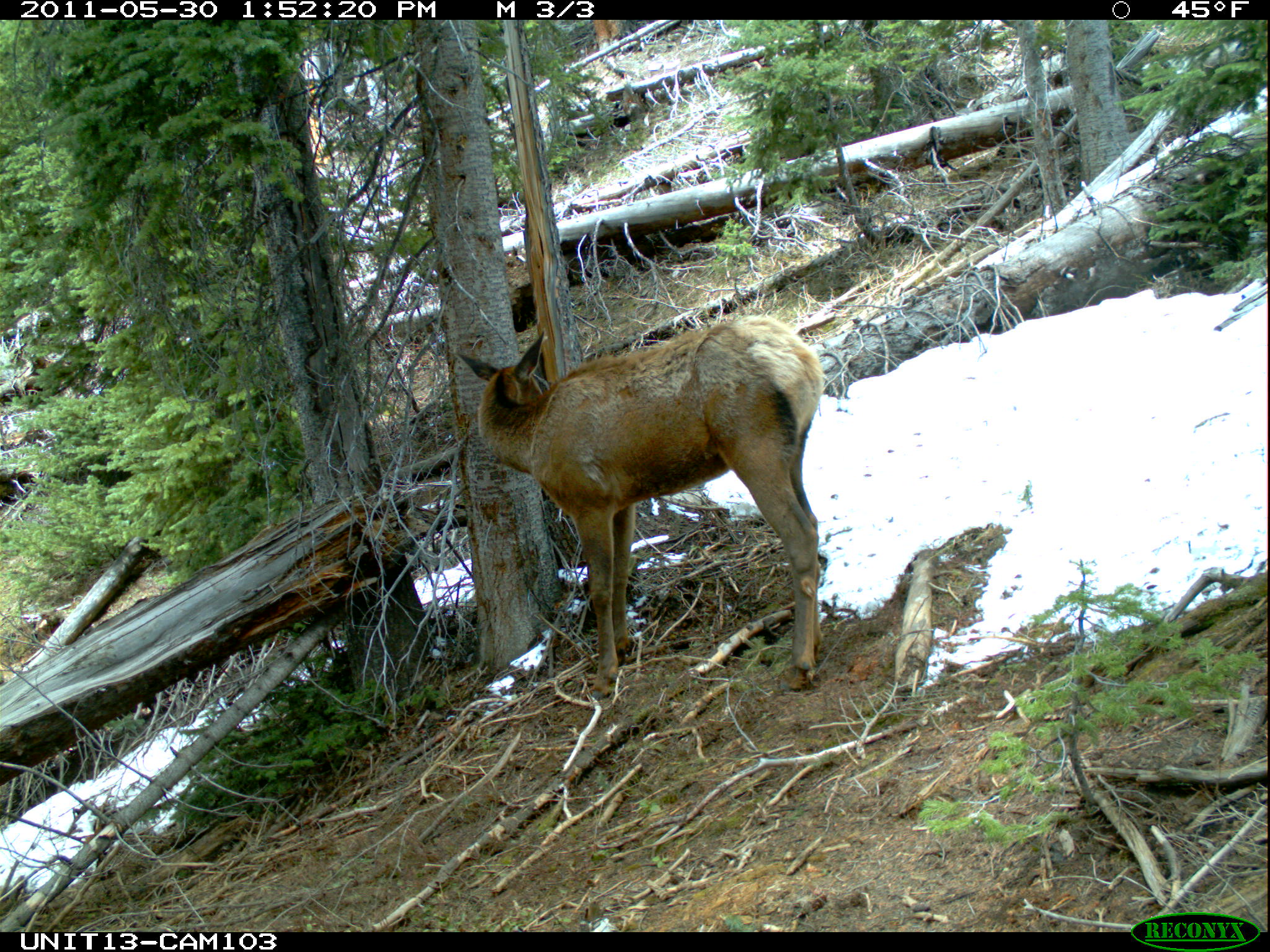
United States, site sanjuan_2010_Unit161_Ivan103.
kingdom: Animalia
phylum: Chordata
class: Mammalia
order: Artiodactyla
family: Cervidae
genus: Cervus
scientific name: Cervus elaphus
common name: red deer